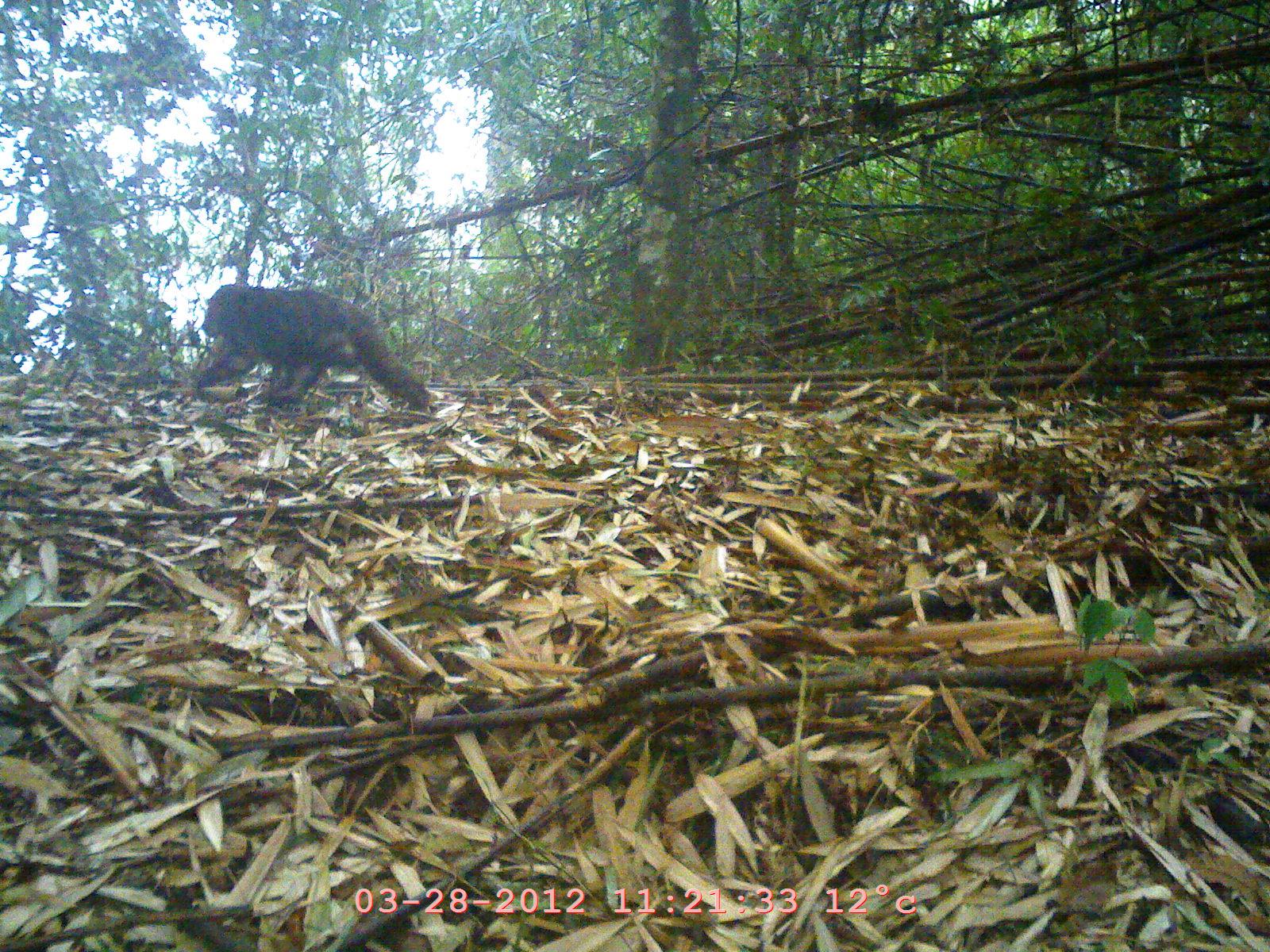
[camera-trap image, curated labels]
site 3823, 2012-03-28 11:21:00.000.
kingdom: Animalia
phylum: Chordata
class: Mammalia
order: Primates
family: Cercopithecidae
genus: Macaca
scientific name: Macaca arctoides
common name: stump-tailed macaque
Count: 1.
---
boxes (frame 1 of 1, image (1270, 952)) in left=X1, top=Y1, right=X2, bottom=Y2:
macaca arctoides: left=197, top=281, right=433, bottom=409